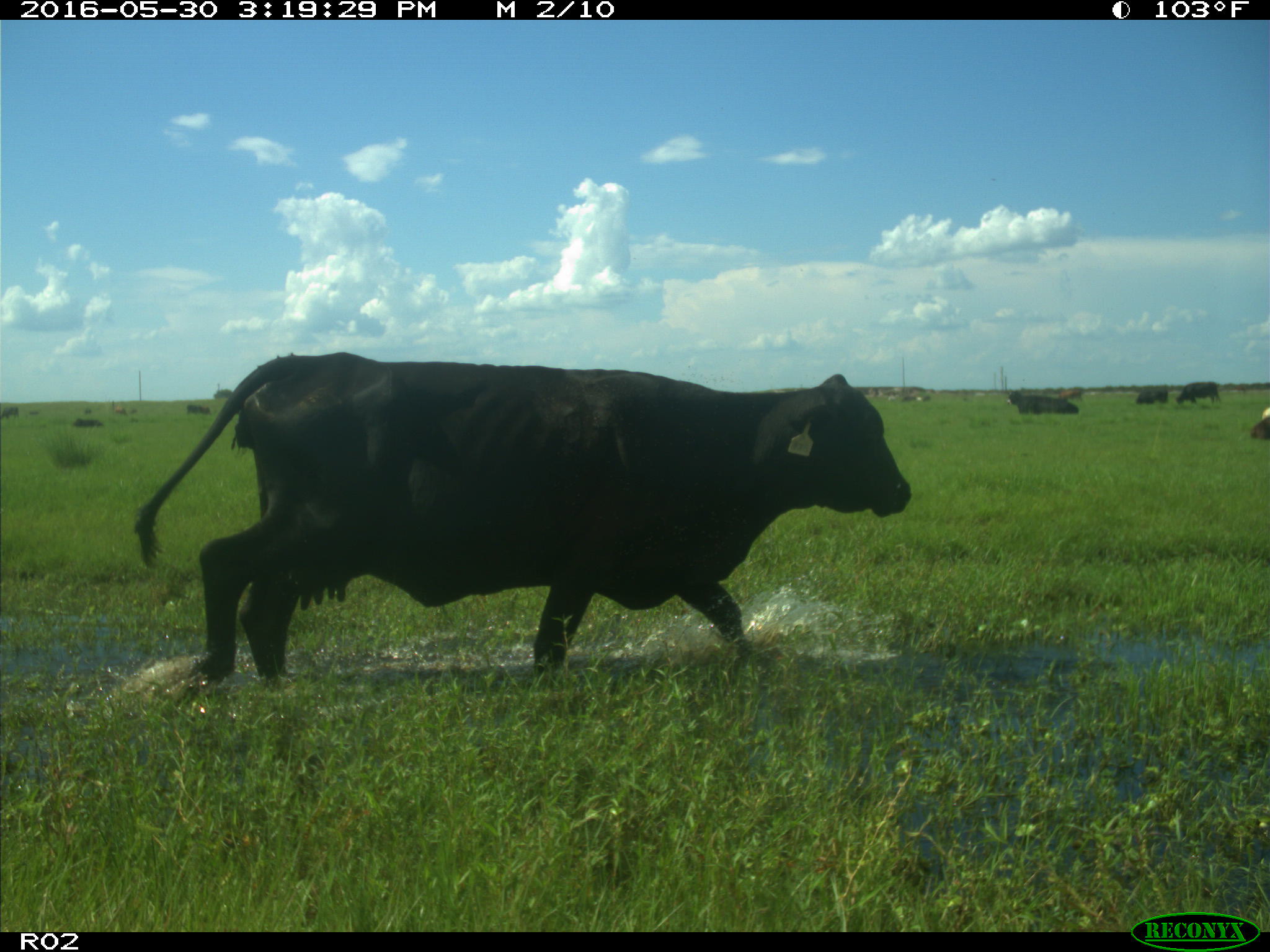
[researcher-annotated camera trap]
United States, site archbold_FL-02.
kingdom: Animalia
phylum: Chordata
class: Mammalia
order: Artiodactyla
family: Bovidae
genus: Bos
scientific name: Bos taurus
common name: domestic cow